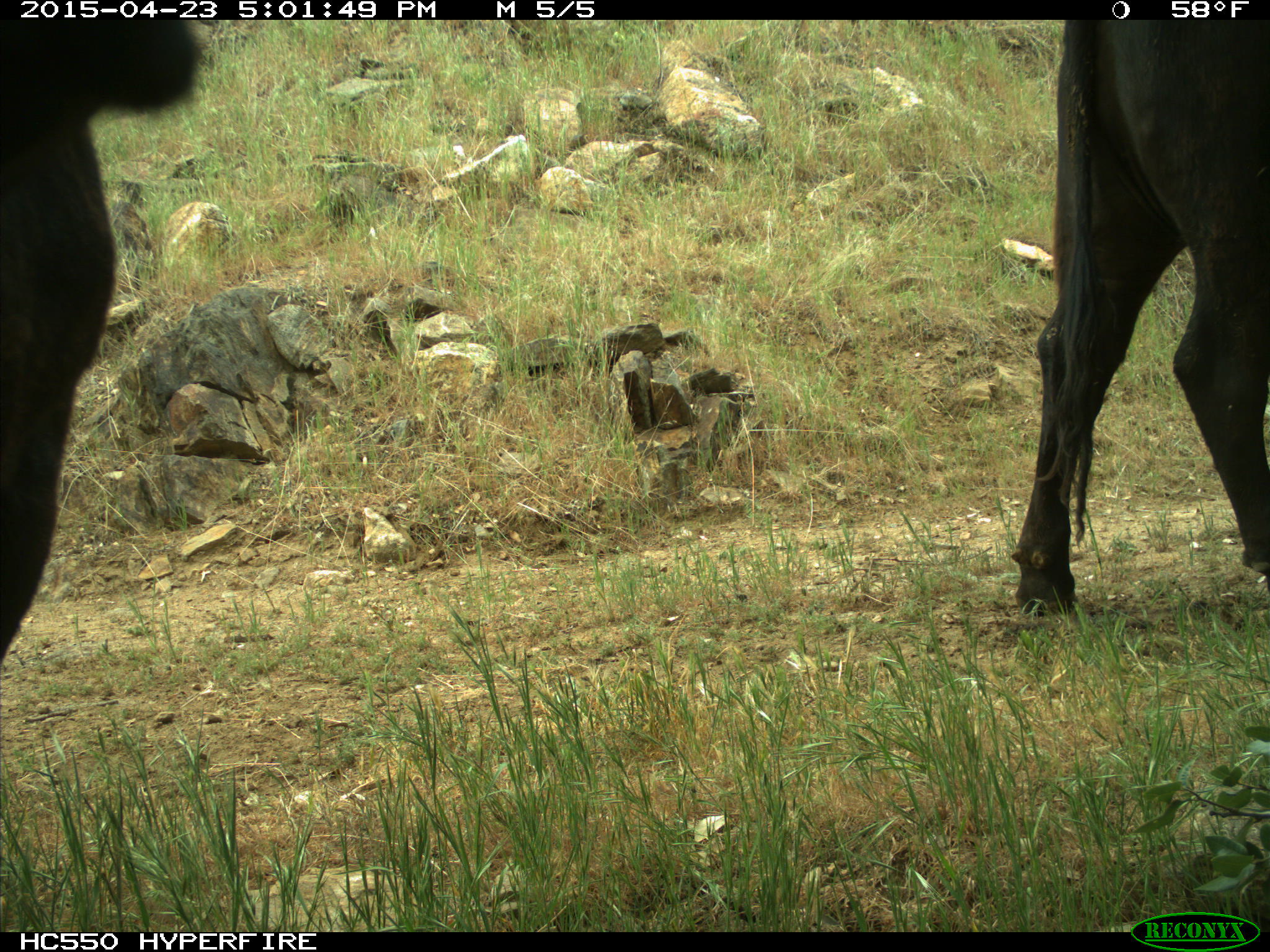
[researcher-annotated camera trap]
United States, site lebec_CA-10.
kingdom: Animalia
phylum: Chordata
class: Mammalia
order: Artiodactyla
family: Bovidae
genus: Bos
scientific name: Bos taurus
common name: domestic cow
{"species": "Bos taurus (domestic cow)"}